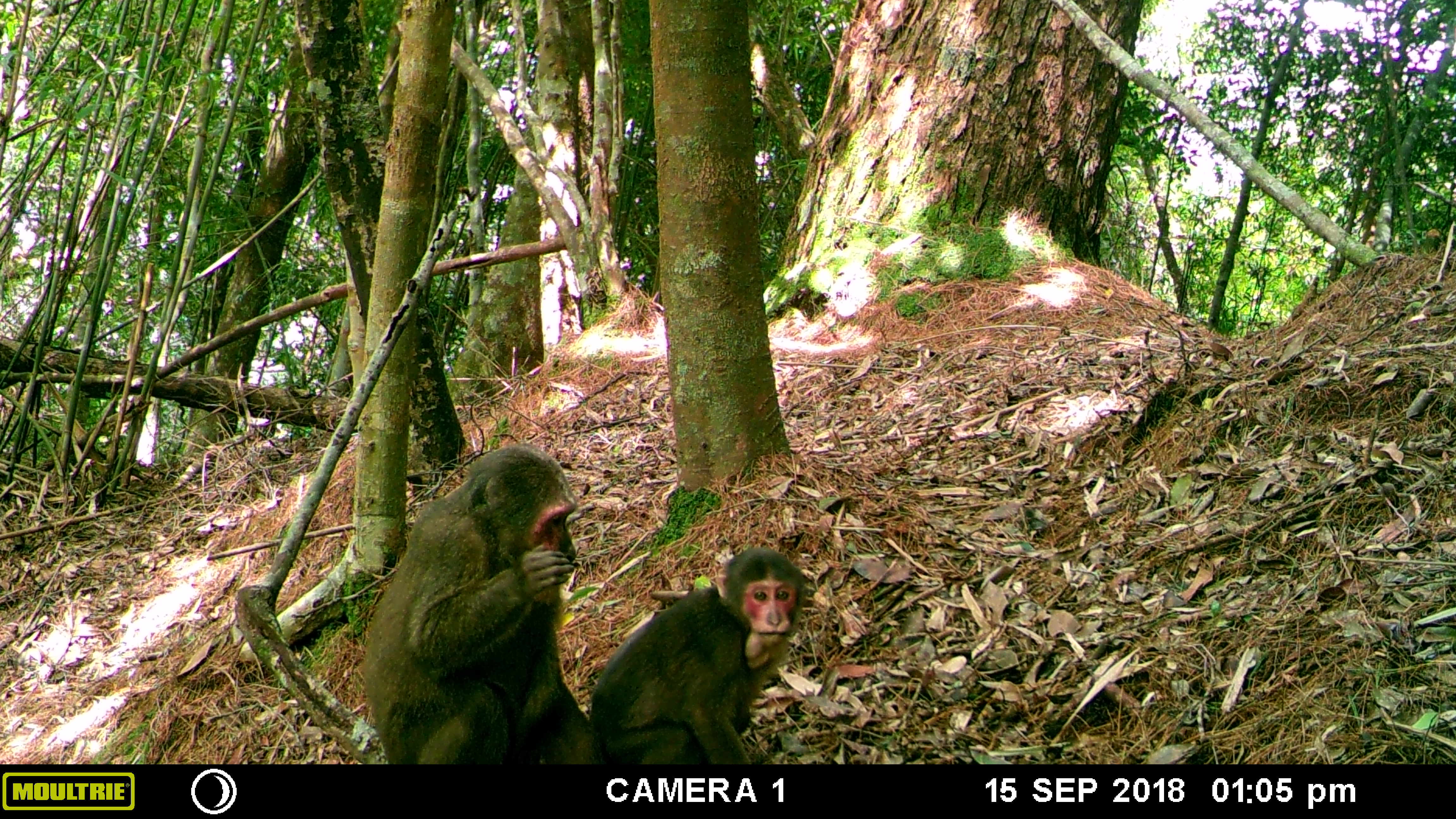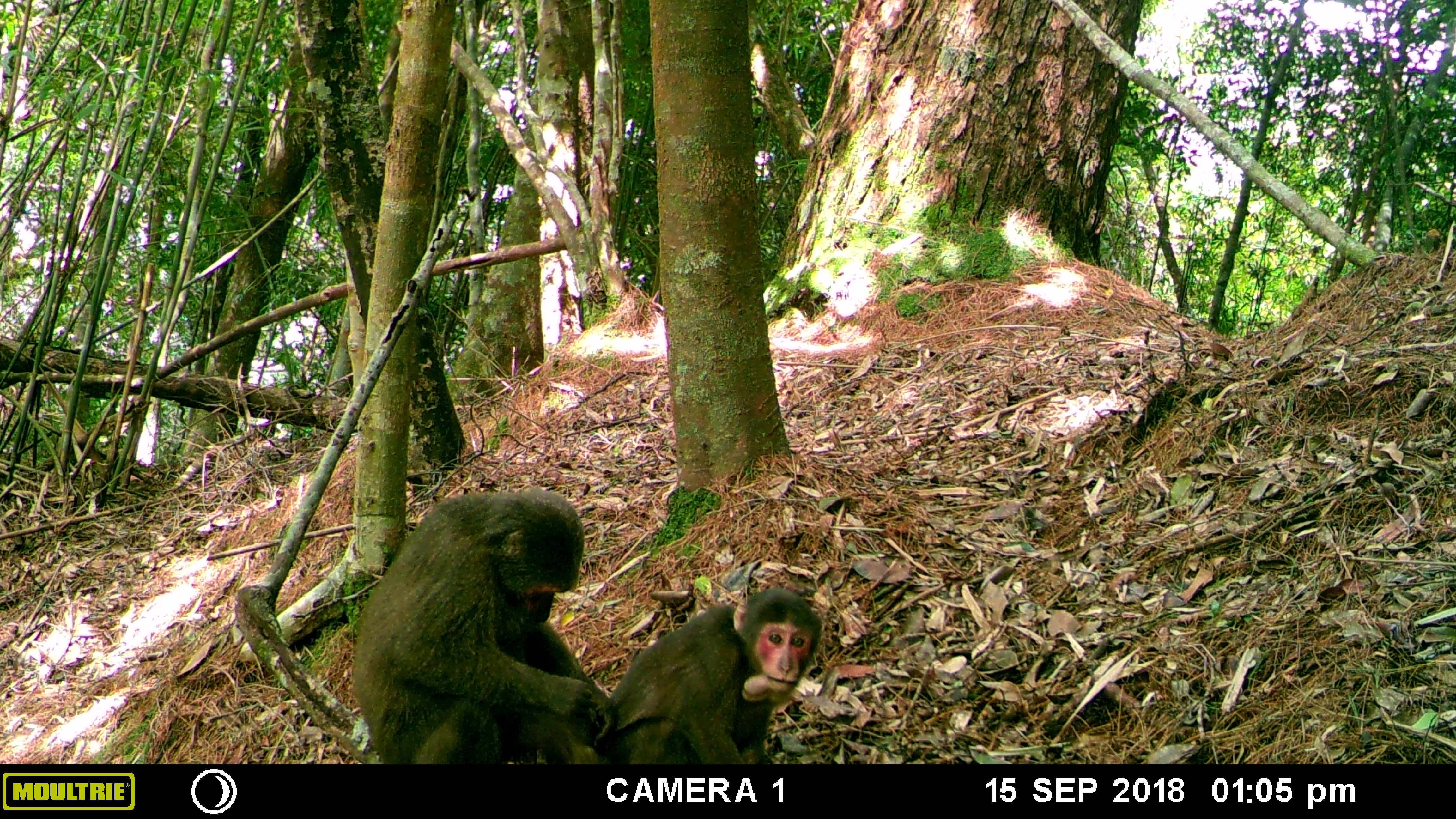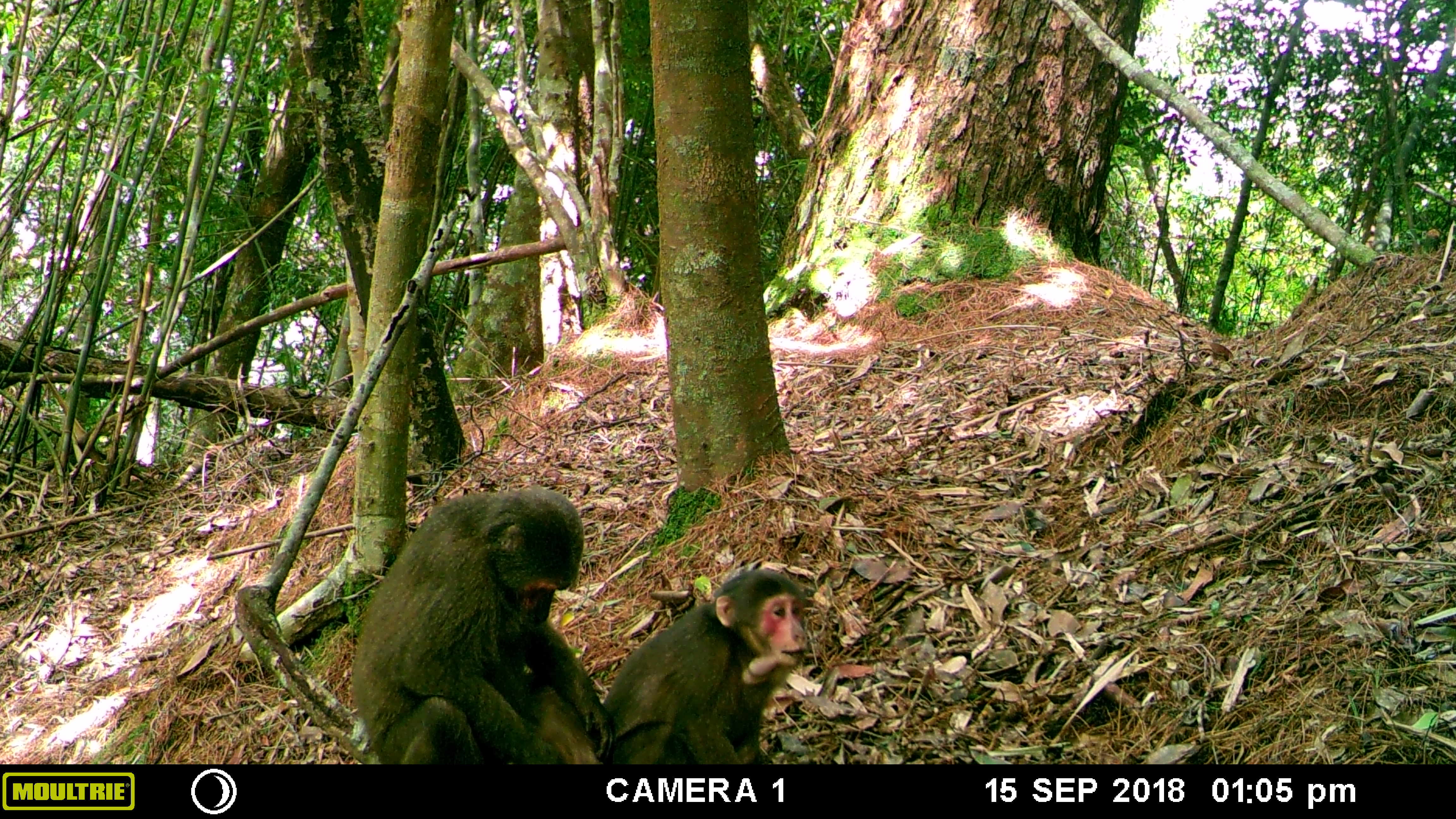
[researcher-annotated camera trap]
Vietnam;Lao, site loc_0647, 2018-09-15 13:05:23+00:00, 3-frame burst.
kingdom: Animalia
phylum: Chordata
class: Mammalia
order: Primates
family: Cercopithecidae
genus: Macaca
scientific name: Macaca arctoides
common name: stump-tailed macaque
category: stump tailed macaque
Stump tailed macaque (stump-tailed macaque) (Macaca arctoides). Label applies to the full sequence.